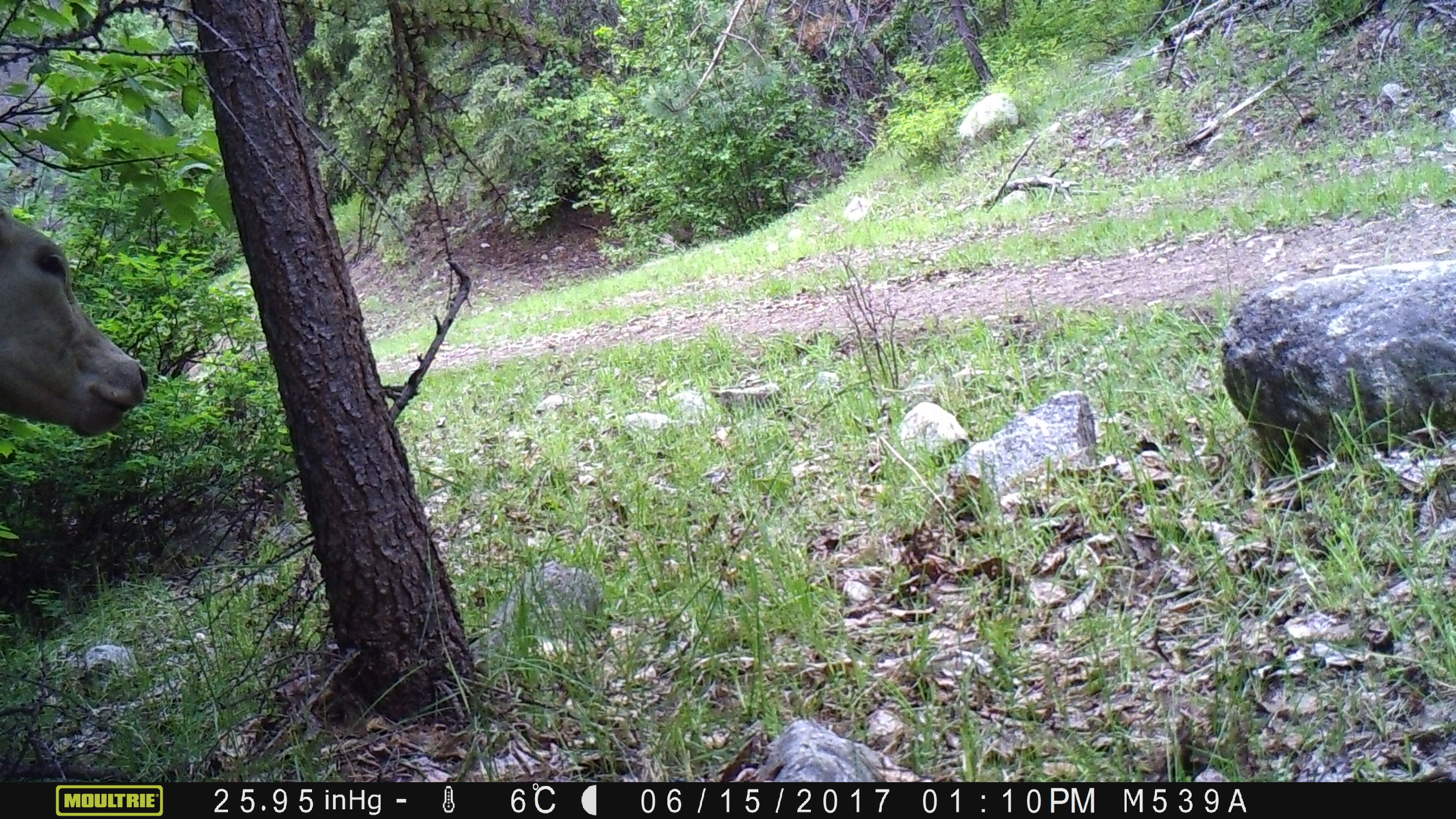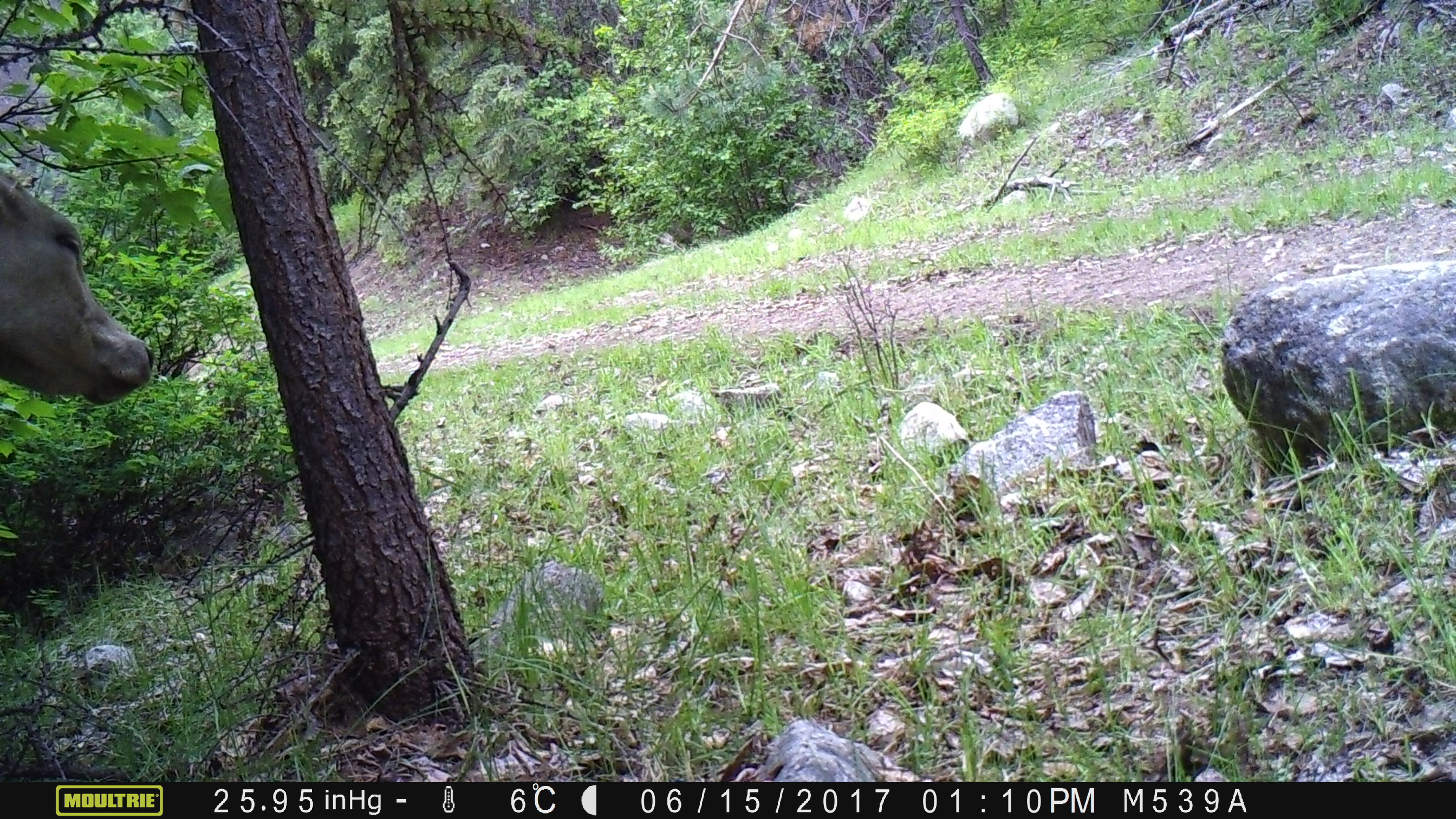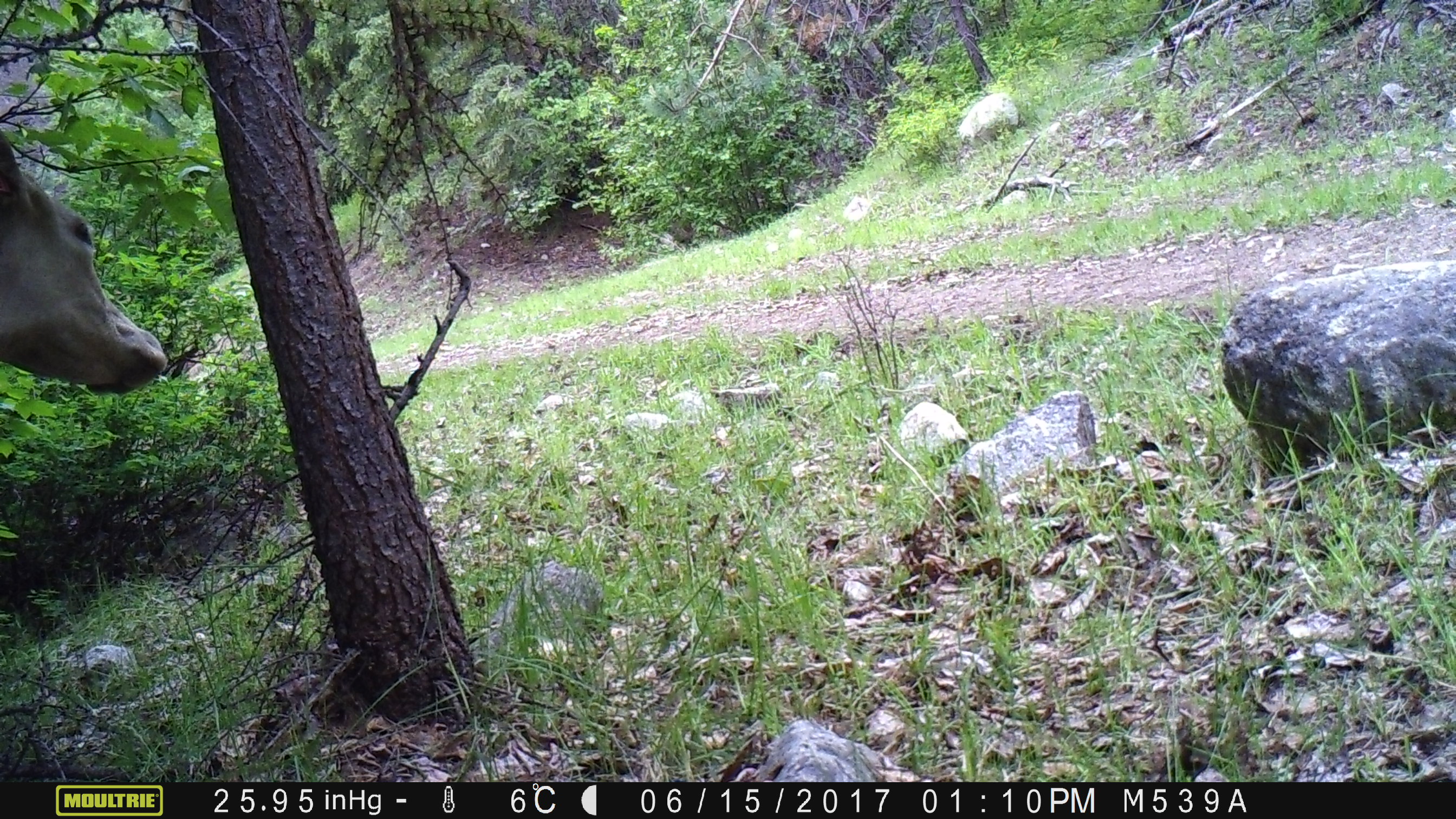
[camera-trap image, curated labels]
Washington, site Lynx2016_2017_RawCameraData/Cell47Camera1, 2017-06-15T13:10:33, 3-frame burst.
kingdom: Animalia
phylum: Chordata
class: Mammalia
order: Artiodactyla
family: Bovidae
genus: Bos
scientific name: Bos taurus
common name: domestic cattle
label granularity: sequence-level